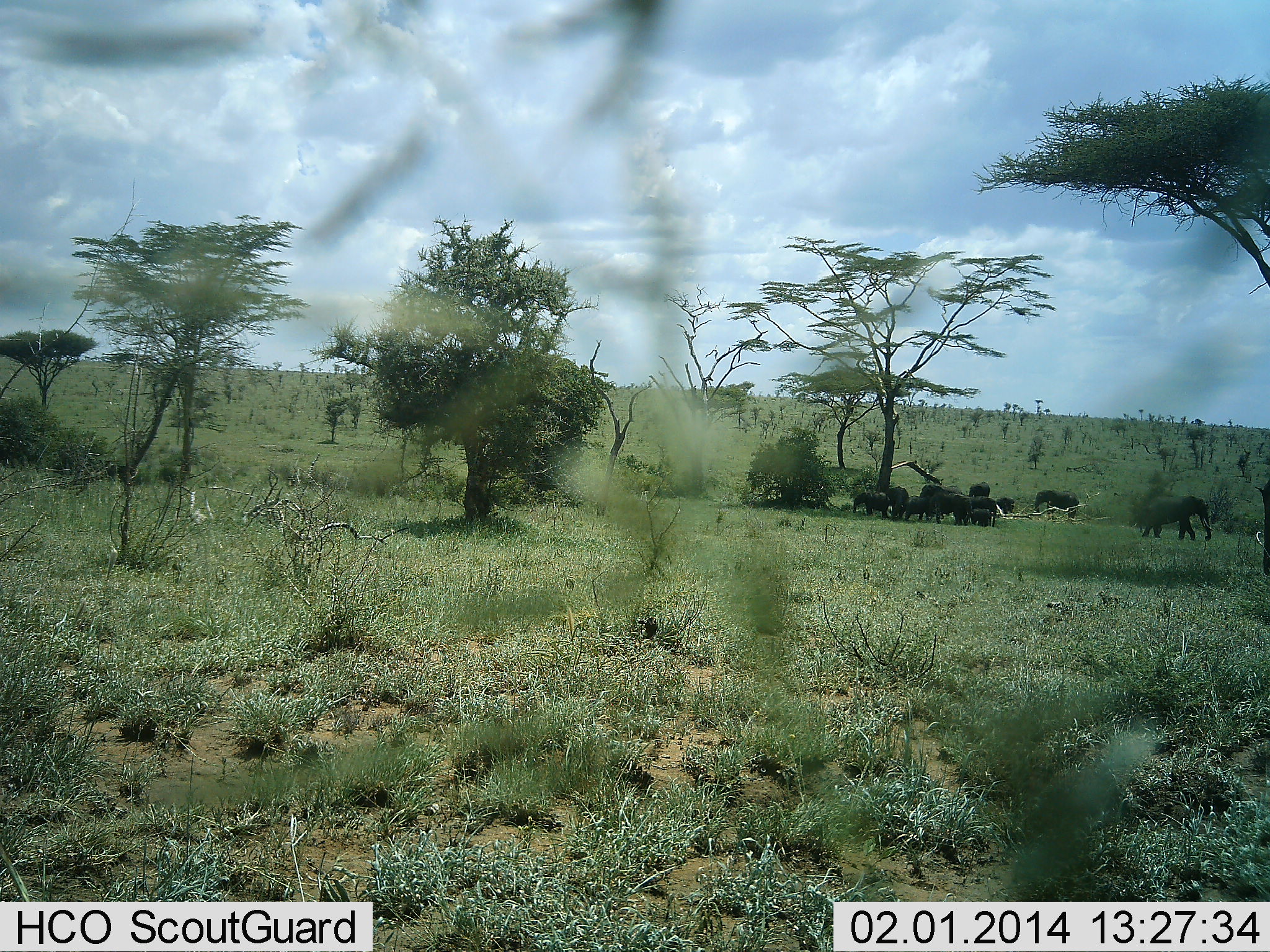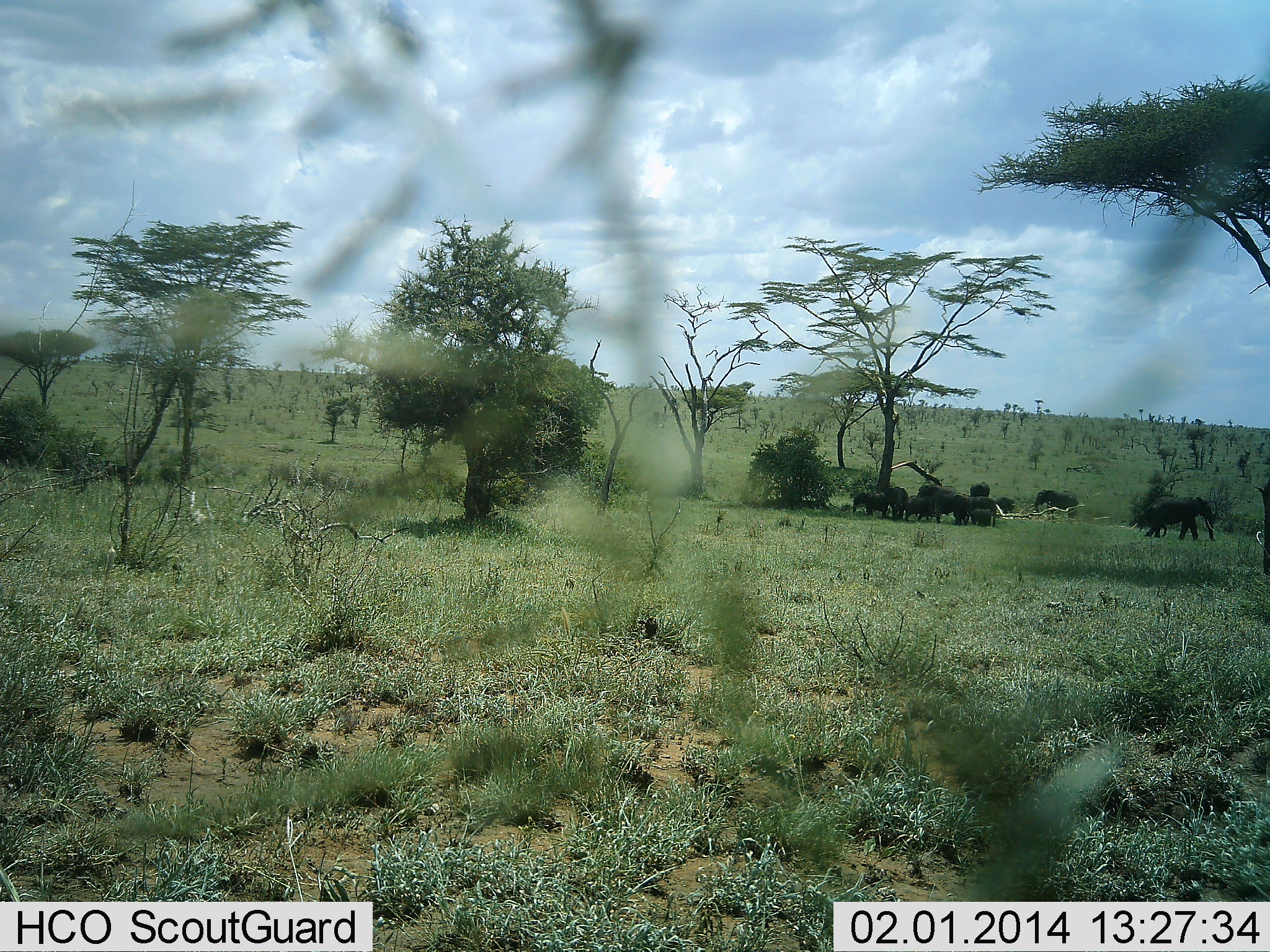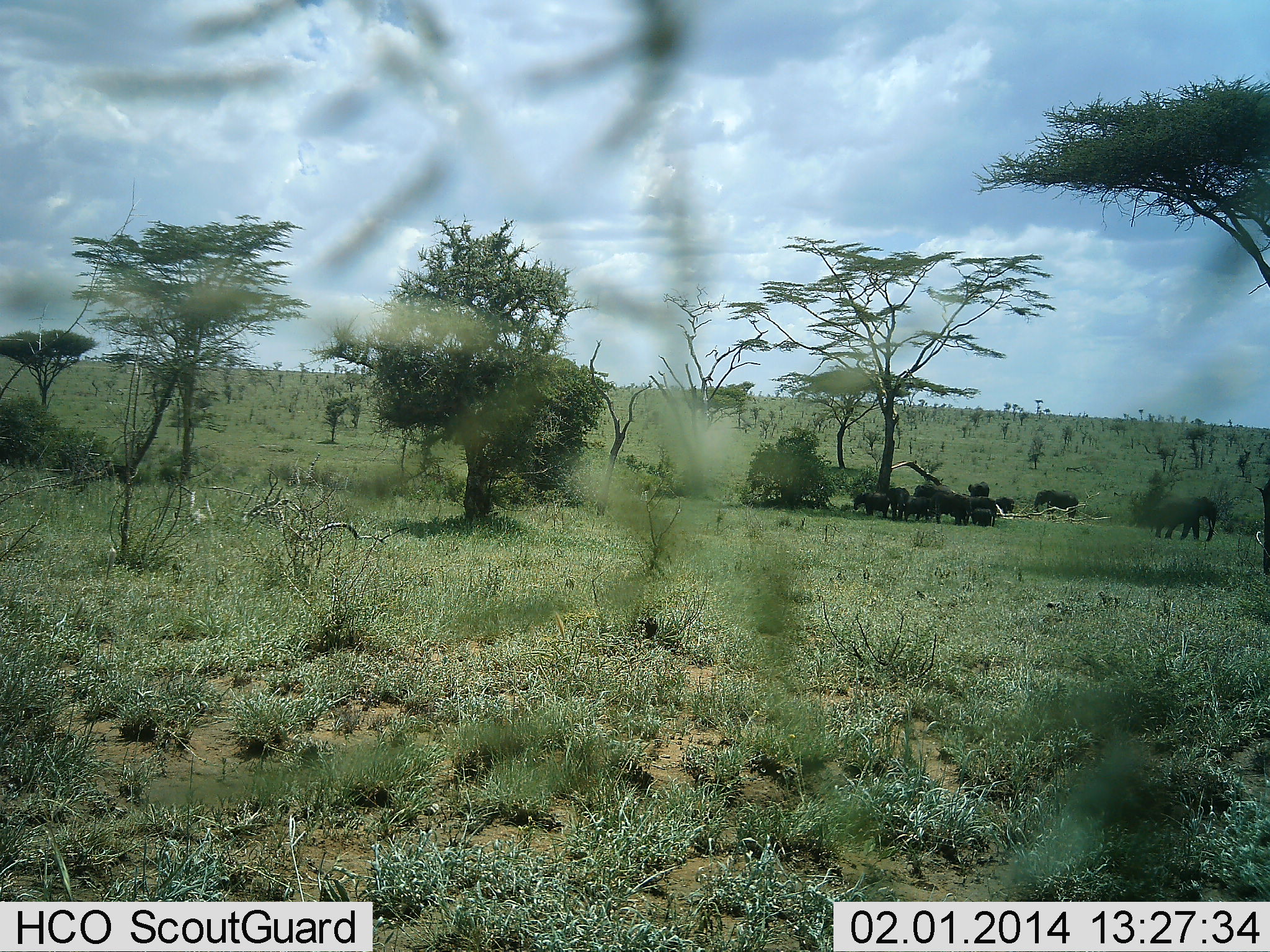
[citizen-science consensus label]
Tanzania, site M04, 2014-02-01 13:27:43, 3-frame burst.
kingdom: Animalia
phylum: Chordata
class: Mammalia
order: Proboscidea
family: Elephantidae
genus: Loxodonta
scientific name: Loxodonta africana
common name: african bush elephant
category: elephant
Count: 8.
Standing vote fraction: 60%.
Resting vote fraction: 30%.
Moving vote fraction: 70%.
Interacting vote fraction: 40%.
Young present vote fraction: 30%.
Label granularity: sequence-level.